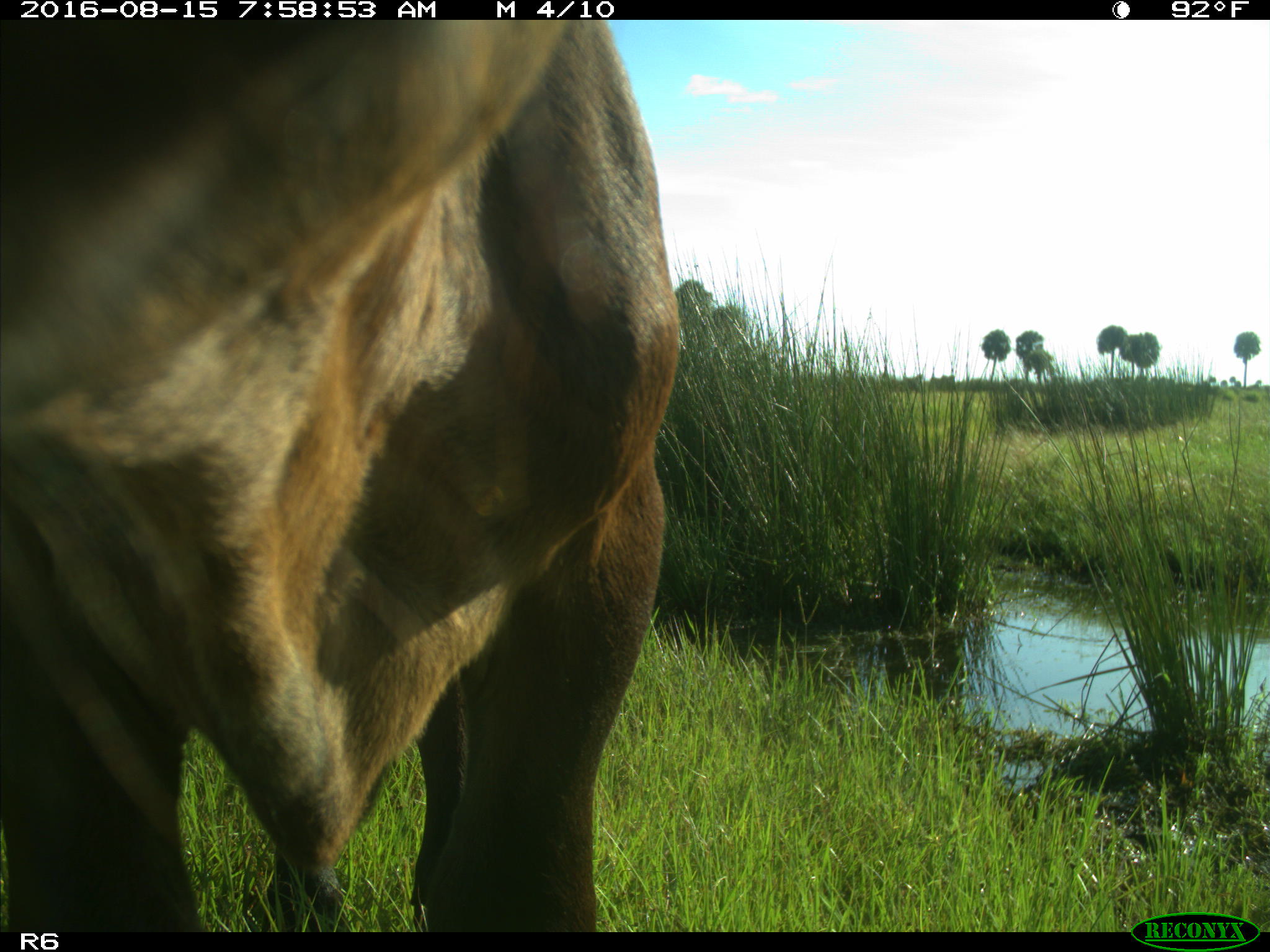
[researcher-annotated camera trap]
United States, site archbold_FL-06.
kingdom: Animalia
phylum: Chordata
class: Mammalia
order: Artiodactyla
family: Bovidae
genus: Bos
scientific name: Bos taurus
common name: domestic cow